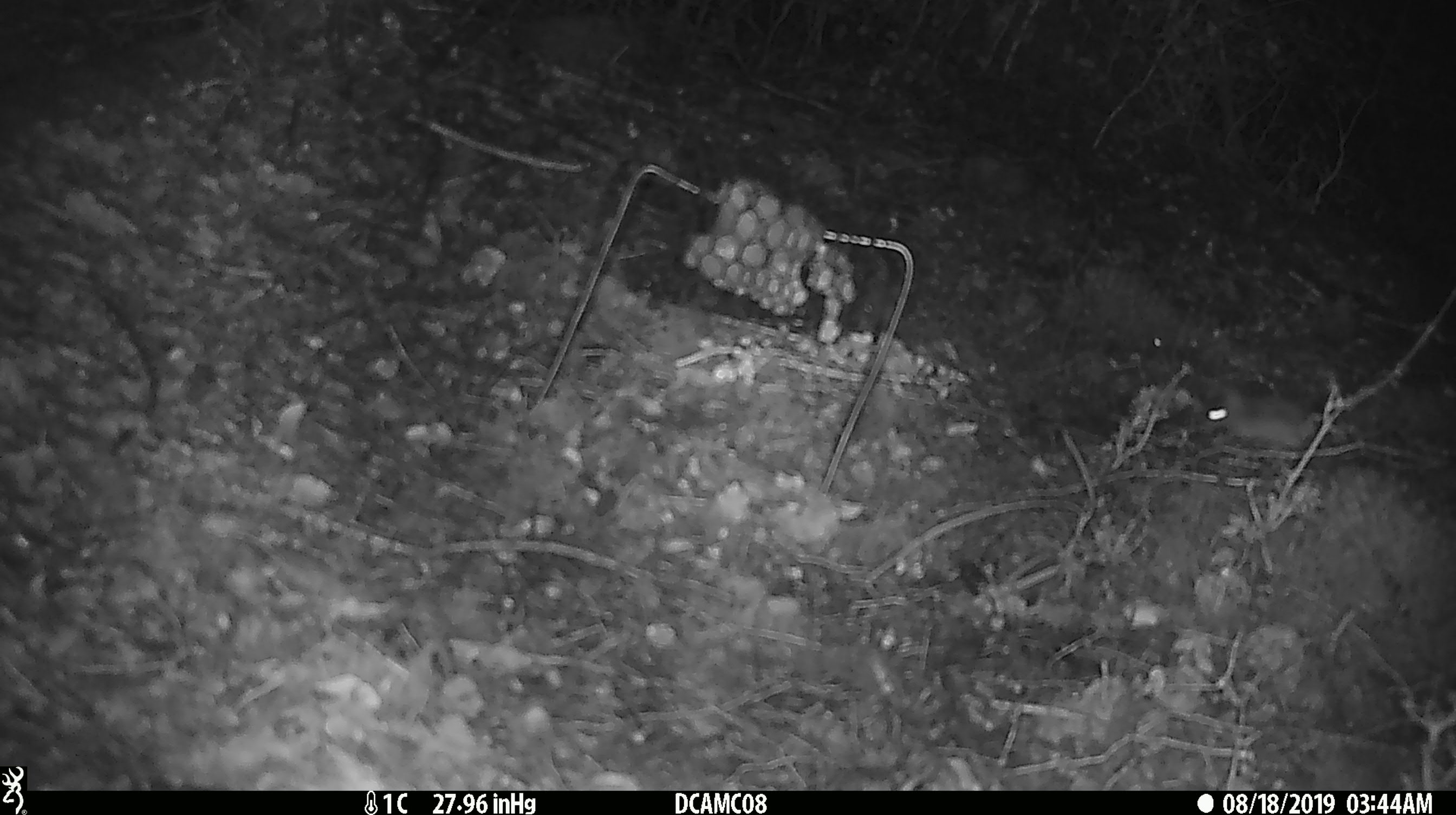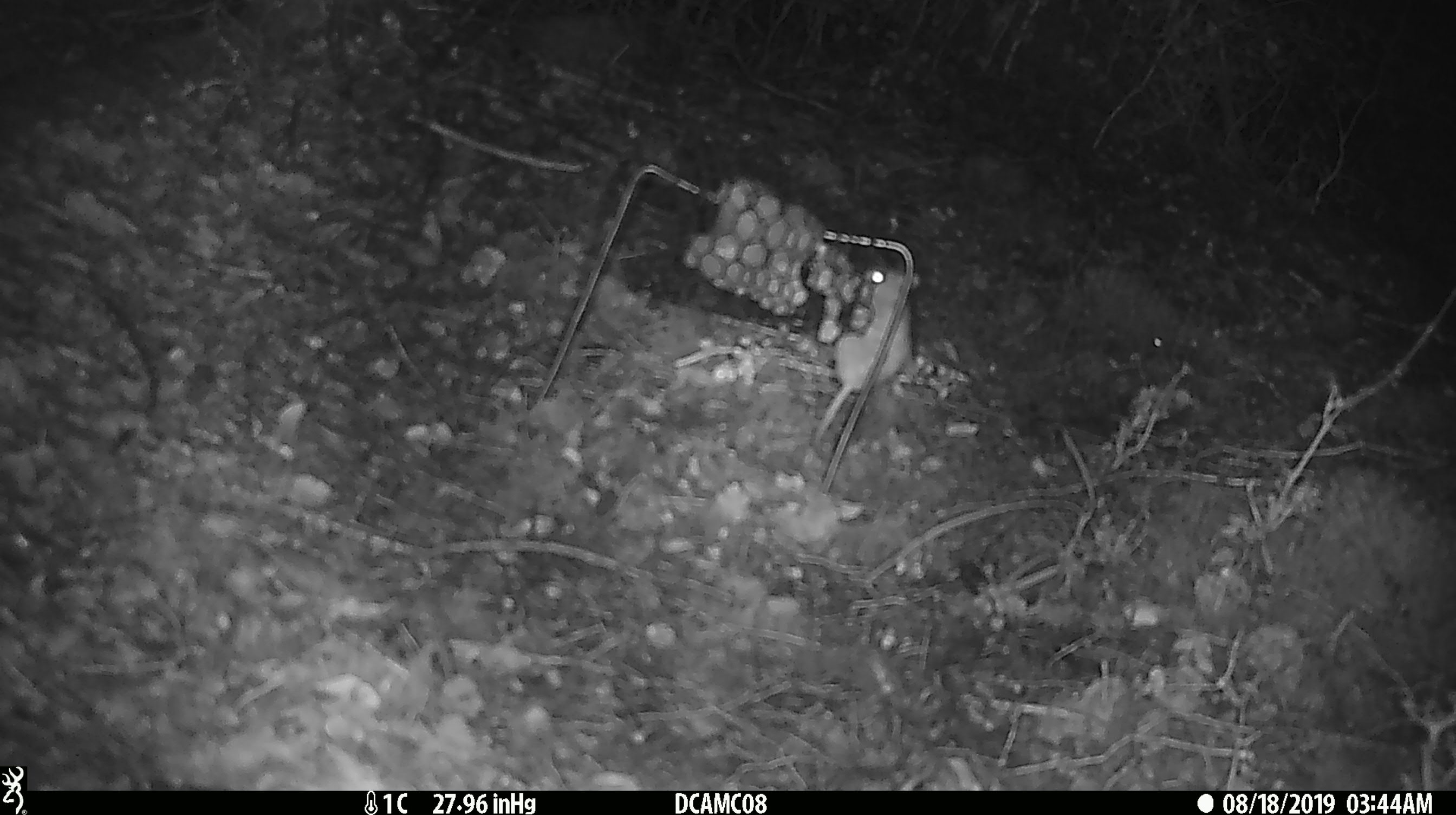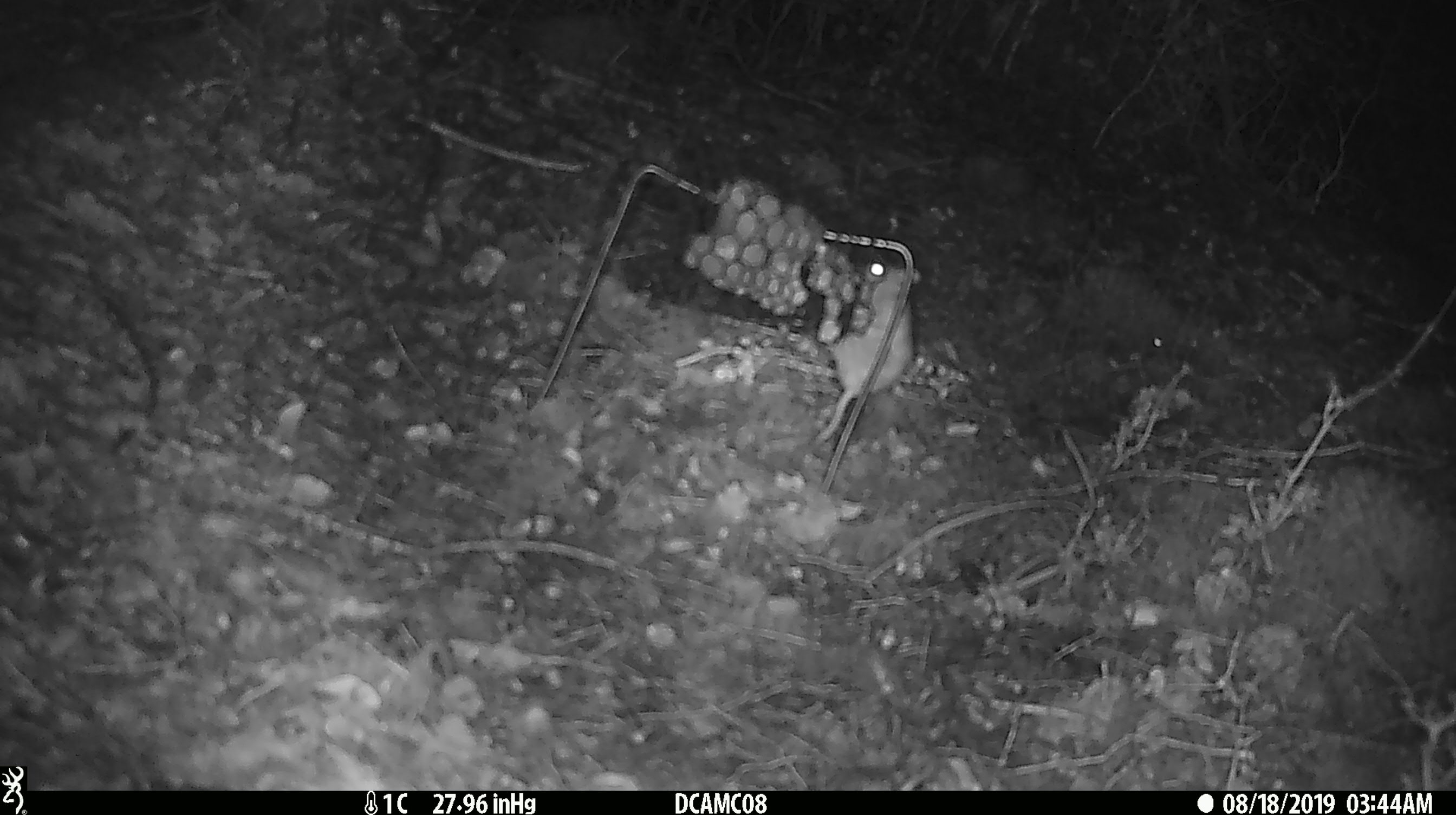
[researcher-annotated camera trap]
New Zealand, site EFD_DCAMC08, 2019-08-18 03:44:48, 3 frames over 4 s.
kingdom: Animalia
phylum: Chordata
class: Mammalia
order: Rodentia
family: Muridae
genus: Mus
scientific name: Mus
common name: mouse